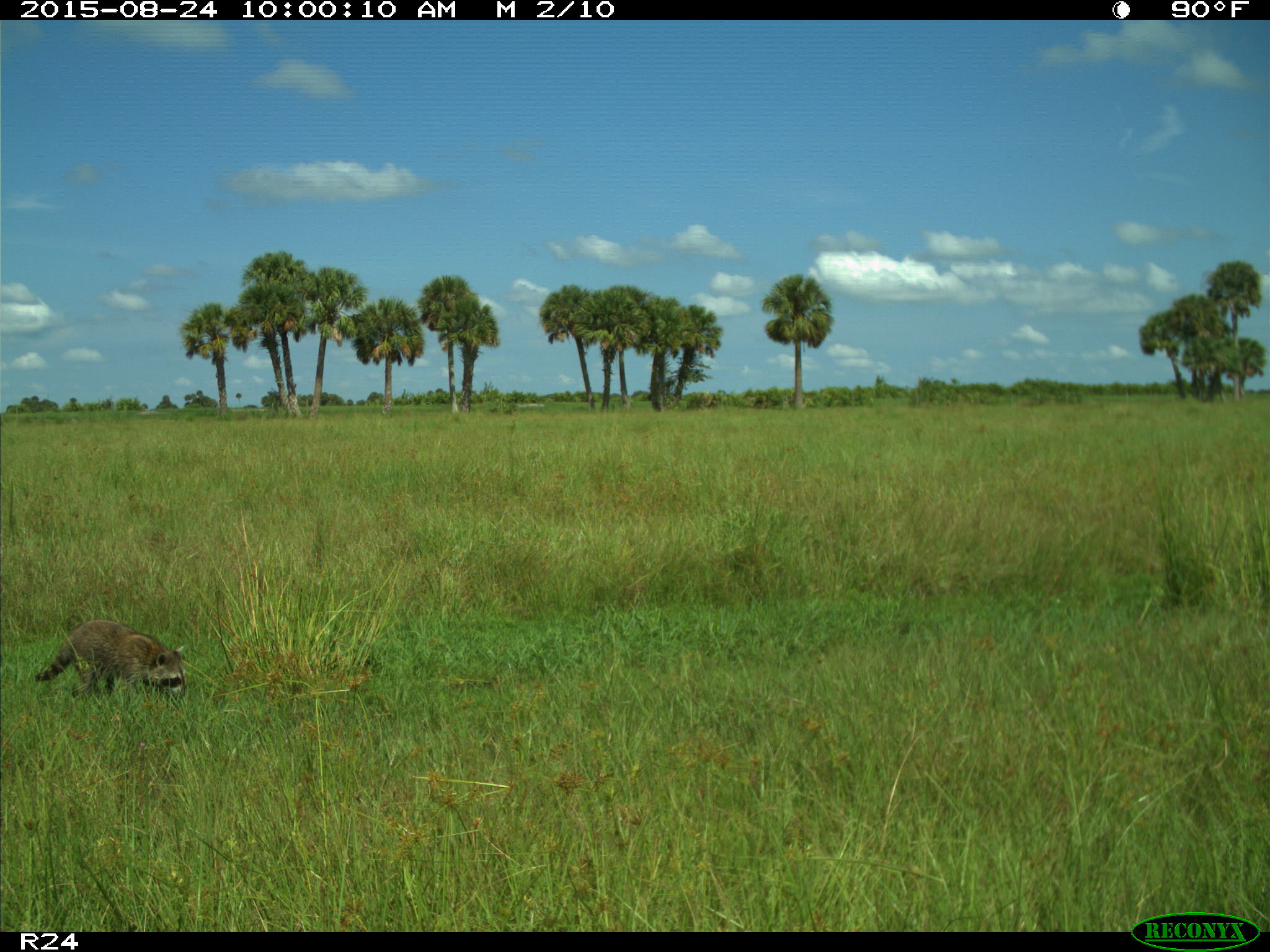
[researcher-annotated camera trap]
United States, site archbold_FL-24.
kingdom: Animalia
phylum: Chordata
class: Mammalia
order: Carnivora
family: Procyonidae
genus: Procyon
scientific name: Procyon lotor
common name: common raccoon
Procyon lotor (common raccoon).